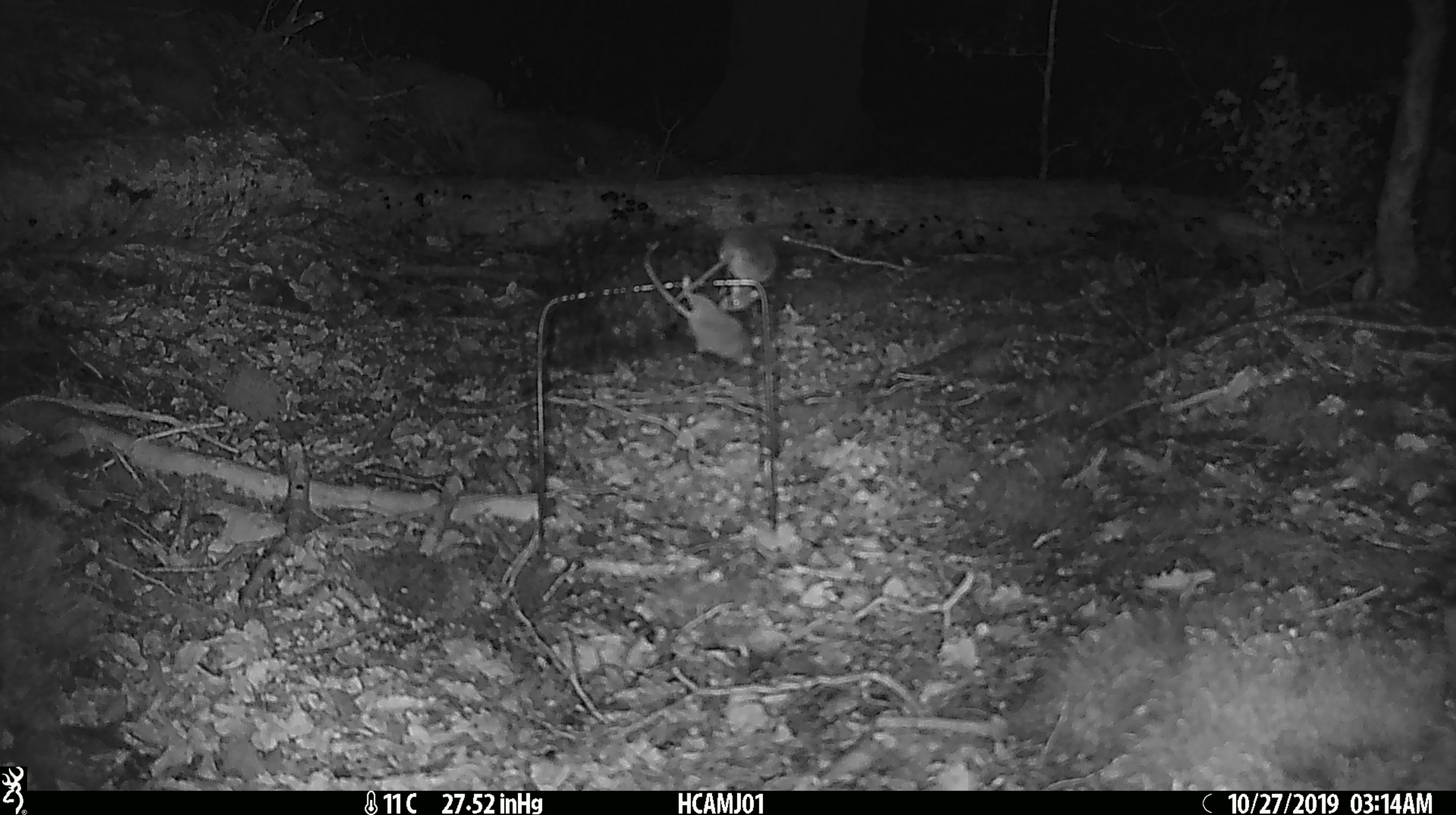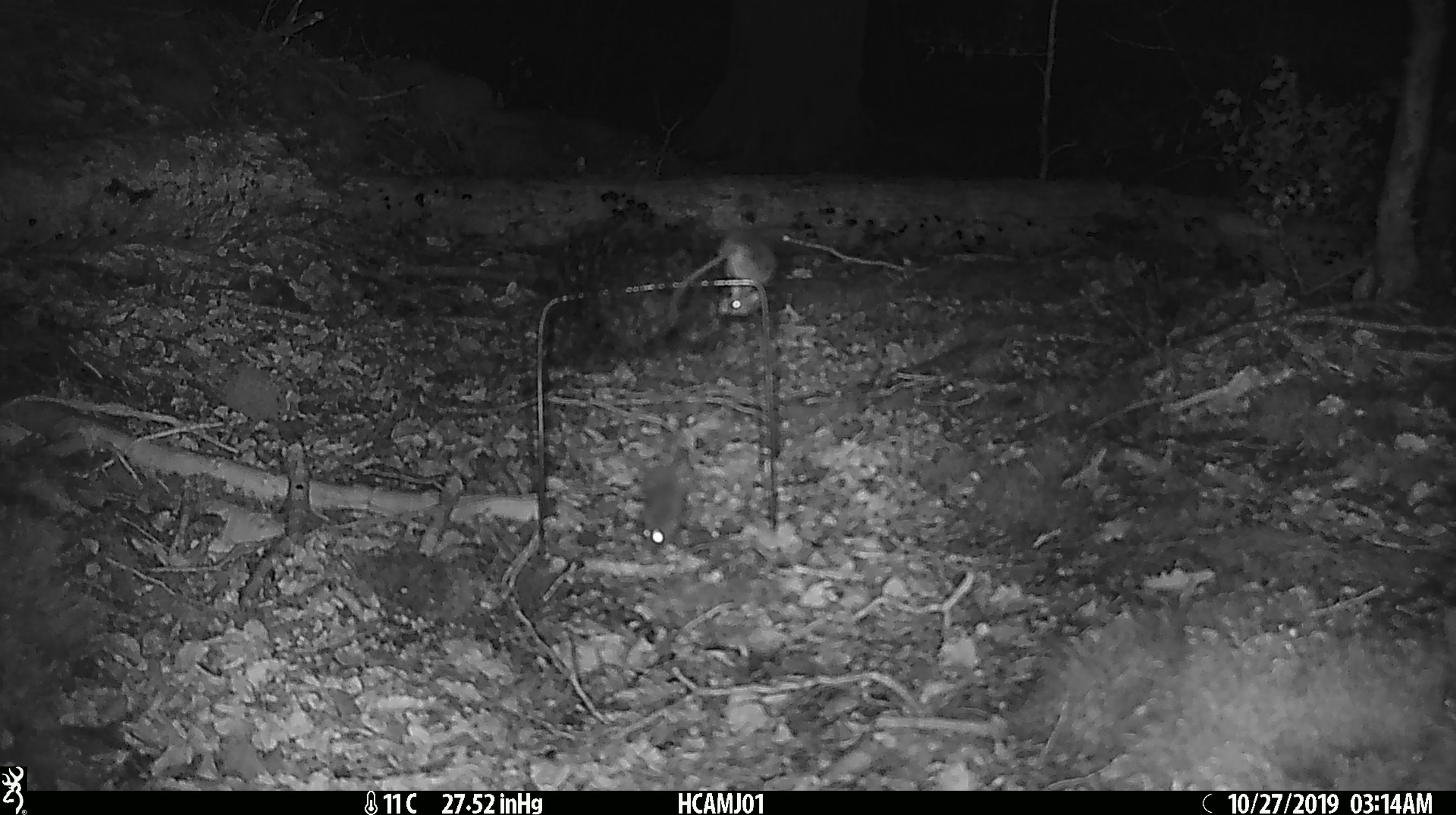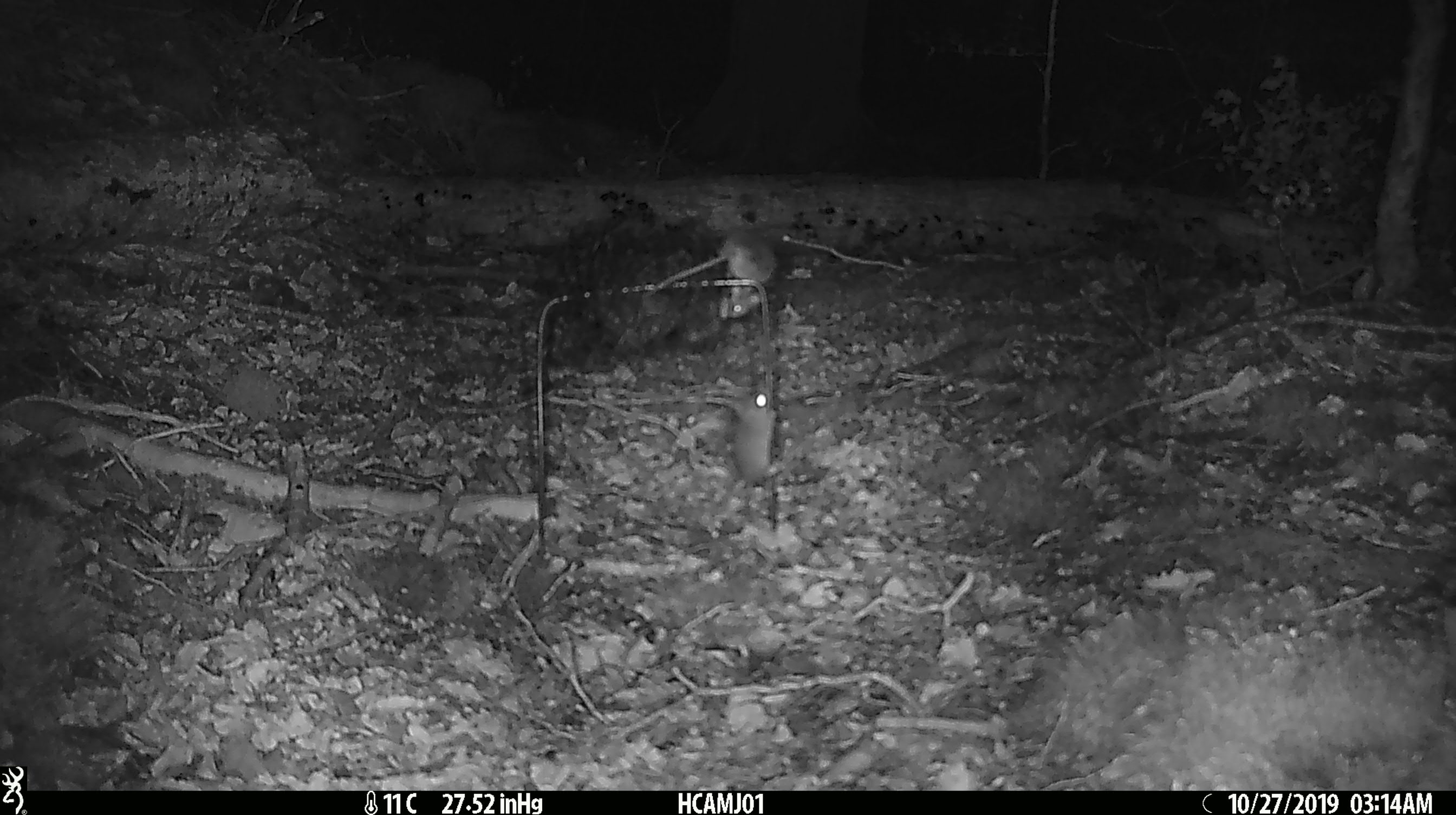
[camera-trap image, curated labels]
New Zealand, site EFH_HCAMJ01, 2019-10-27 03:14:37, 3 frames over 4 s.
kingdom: Animalia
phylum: Chordata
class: Mammalia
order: Rodentia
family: Muridae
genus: Mus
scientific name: Mus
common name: mouse